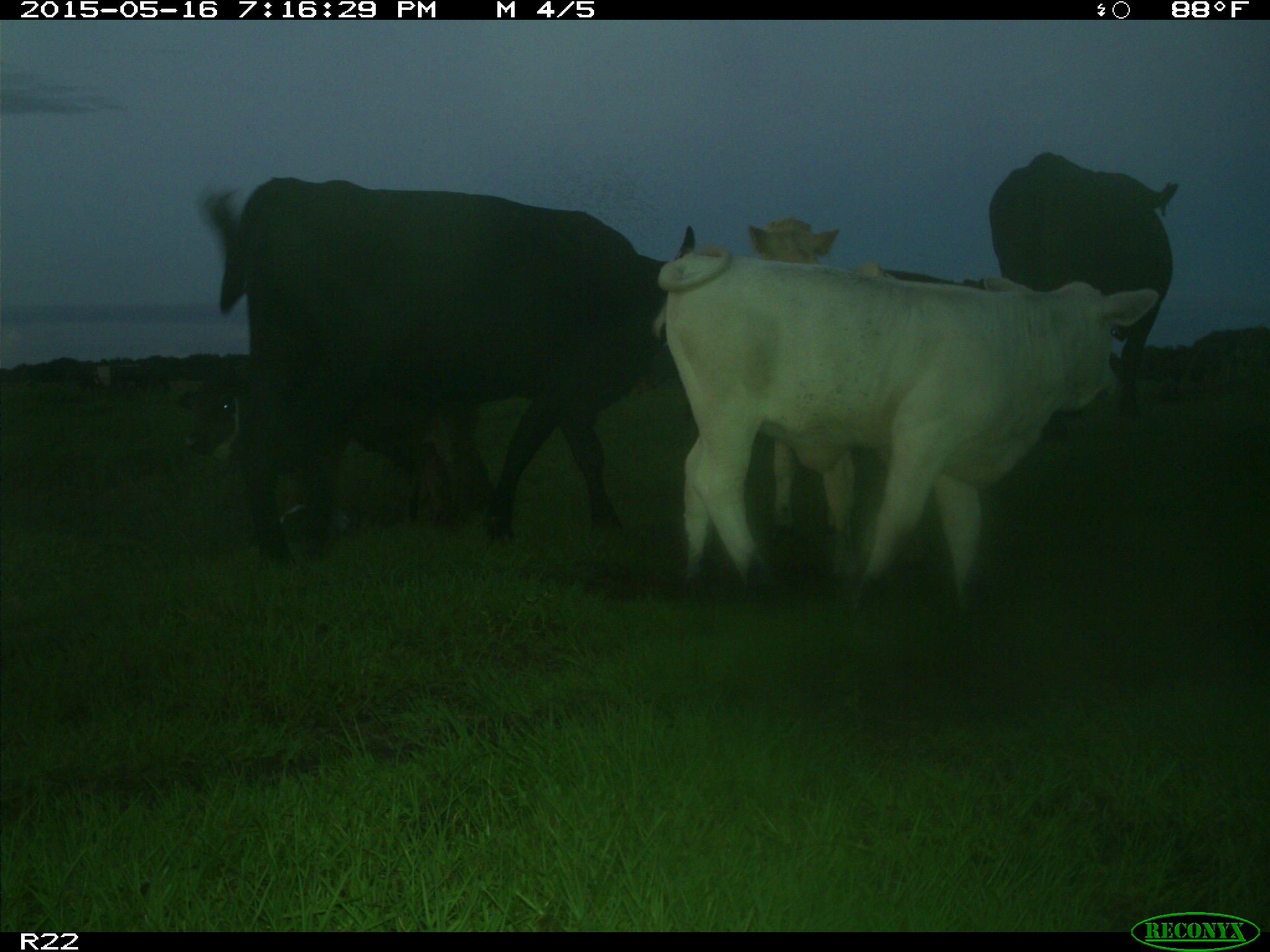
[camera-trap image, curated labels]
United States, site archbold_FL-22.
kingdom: Animalia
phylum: Chordata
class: Mammalia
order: Artiodactyla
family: Bovidae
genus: Bos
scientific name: Bos taurus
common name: domestic cow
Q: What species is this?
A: Bos taurus (domestic cow).